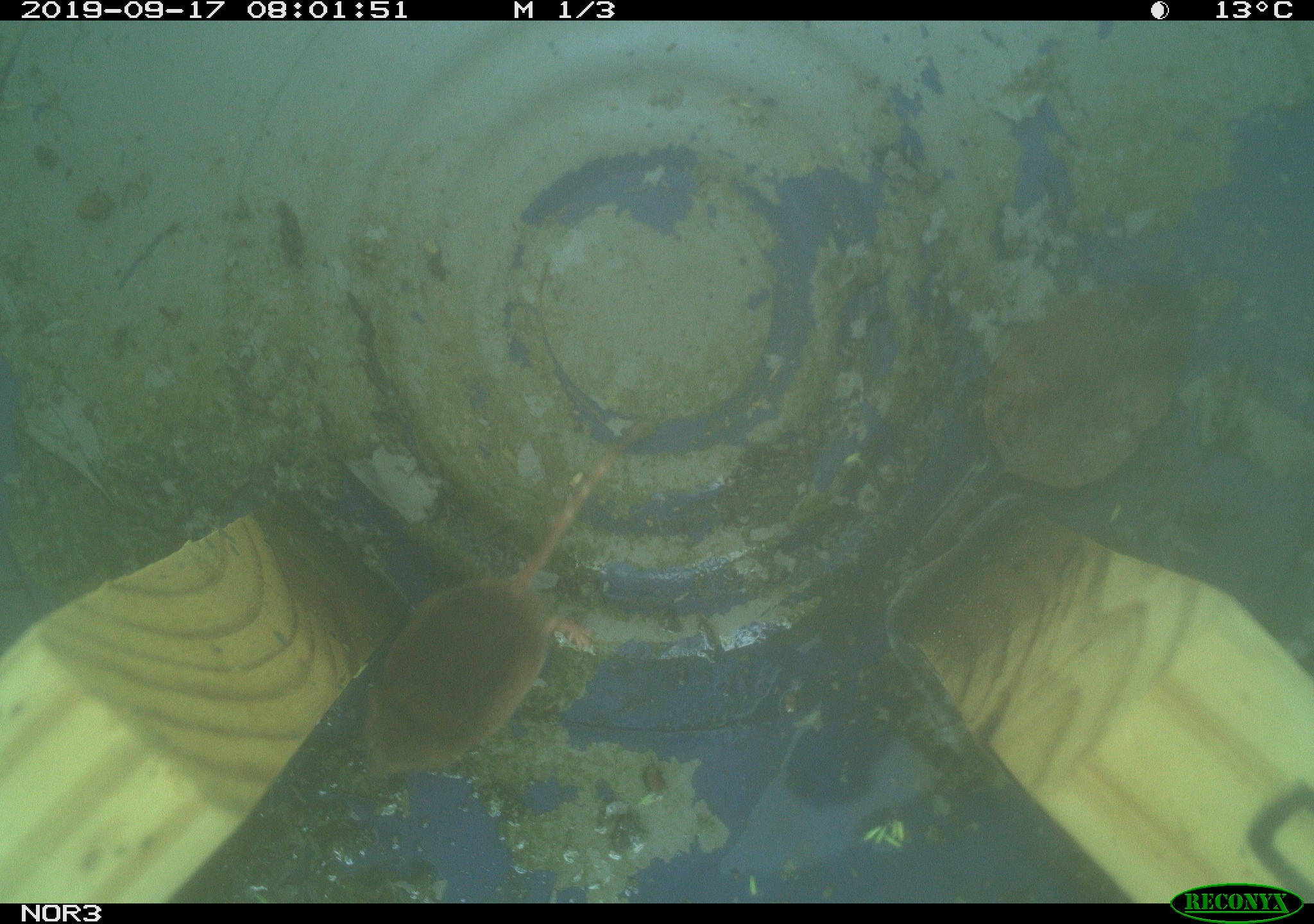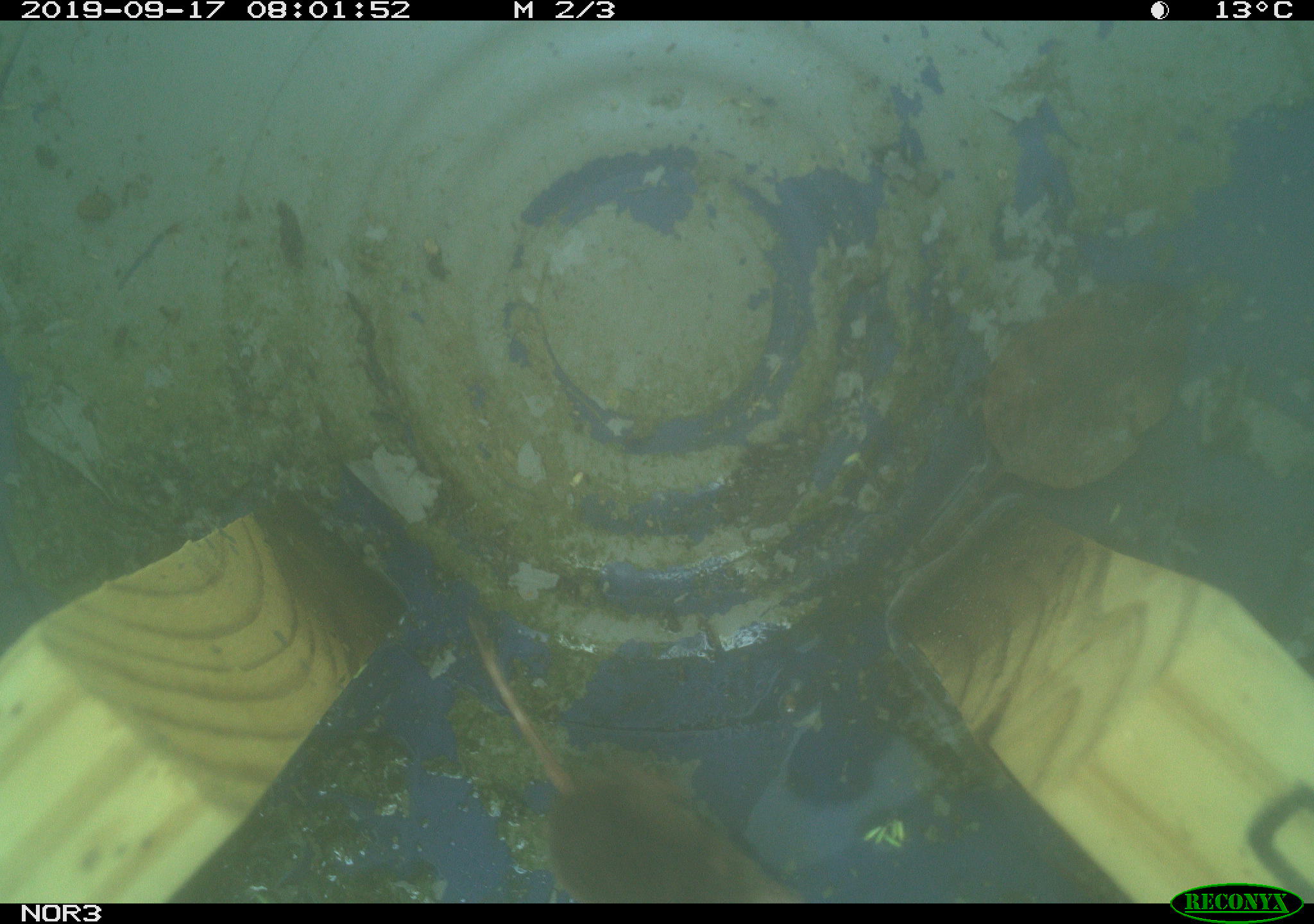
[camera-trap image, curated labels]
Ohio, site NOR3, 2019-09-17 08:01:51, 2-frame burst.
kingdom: Animalia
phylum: Chordata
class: Mammalia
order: Eulipotyphla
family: Soricidae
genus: Sorex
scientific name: Sorex cinereus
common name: masked shrew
Masked shrew (Sorex cinereus).